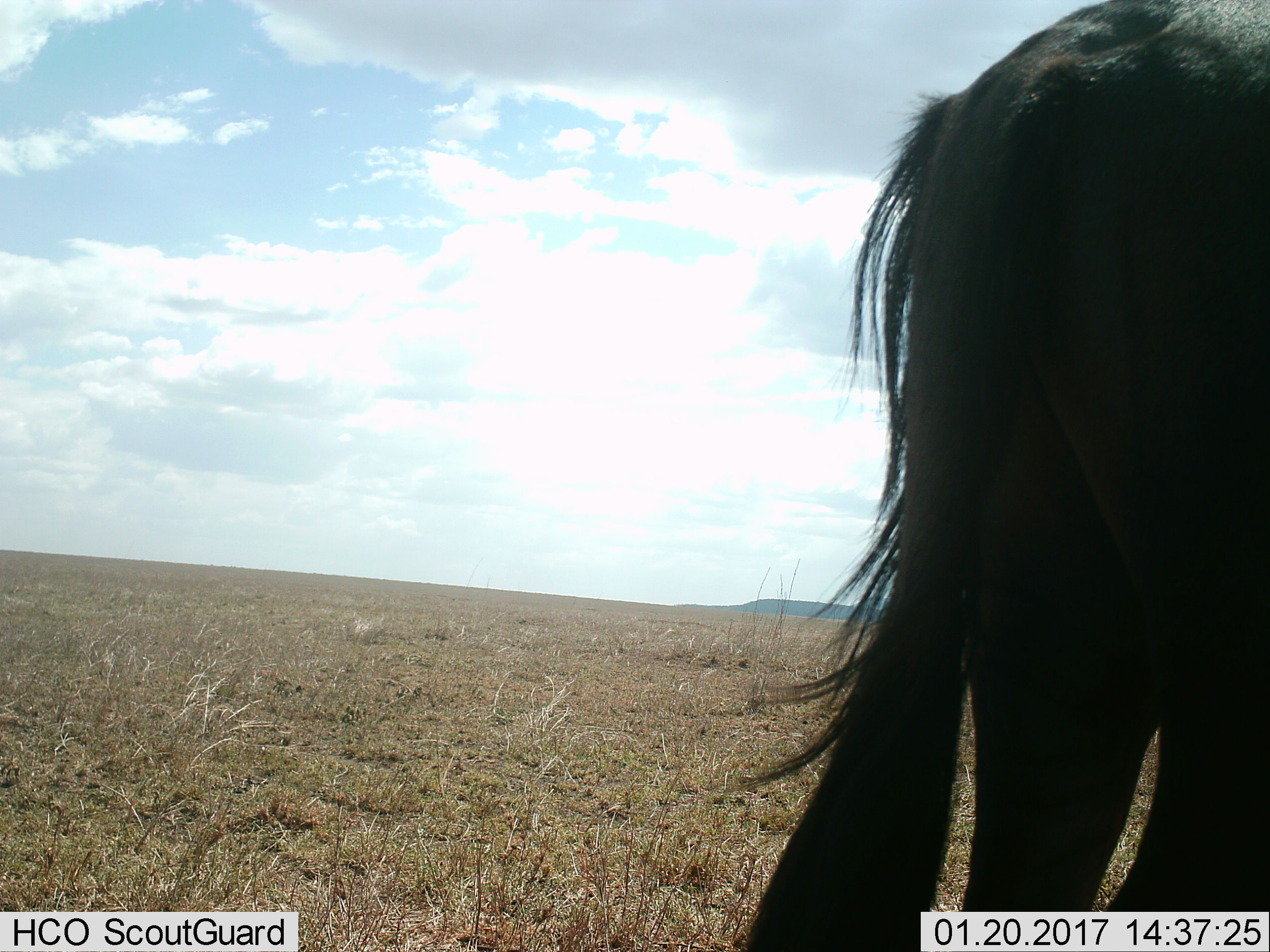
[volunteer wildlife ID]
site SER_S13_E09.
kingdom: Animalia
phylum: Chordata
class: Mammalia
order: Artiodactyla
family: Bovidae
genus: Connochaetes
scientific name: Connochaetes taurinus taurinus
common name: blue wildebeest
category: wildebeestblue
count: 1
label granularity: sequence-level